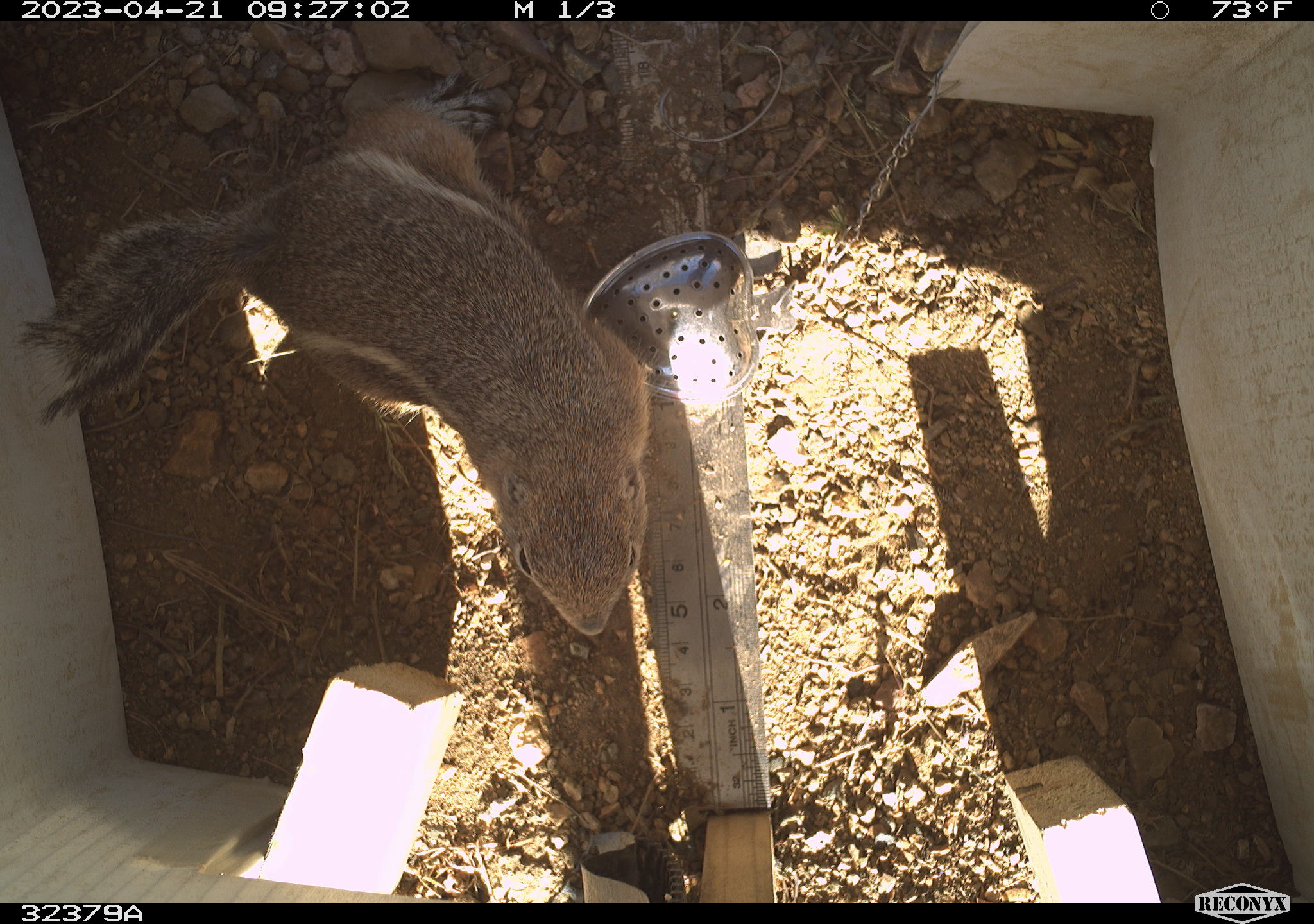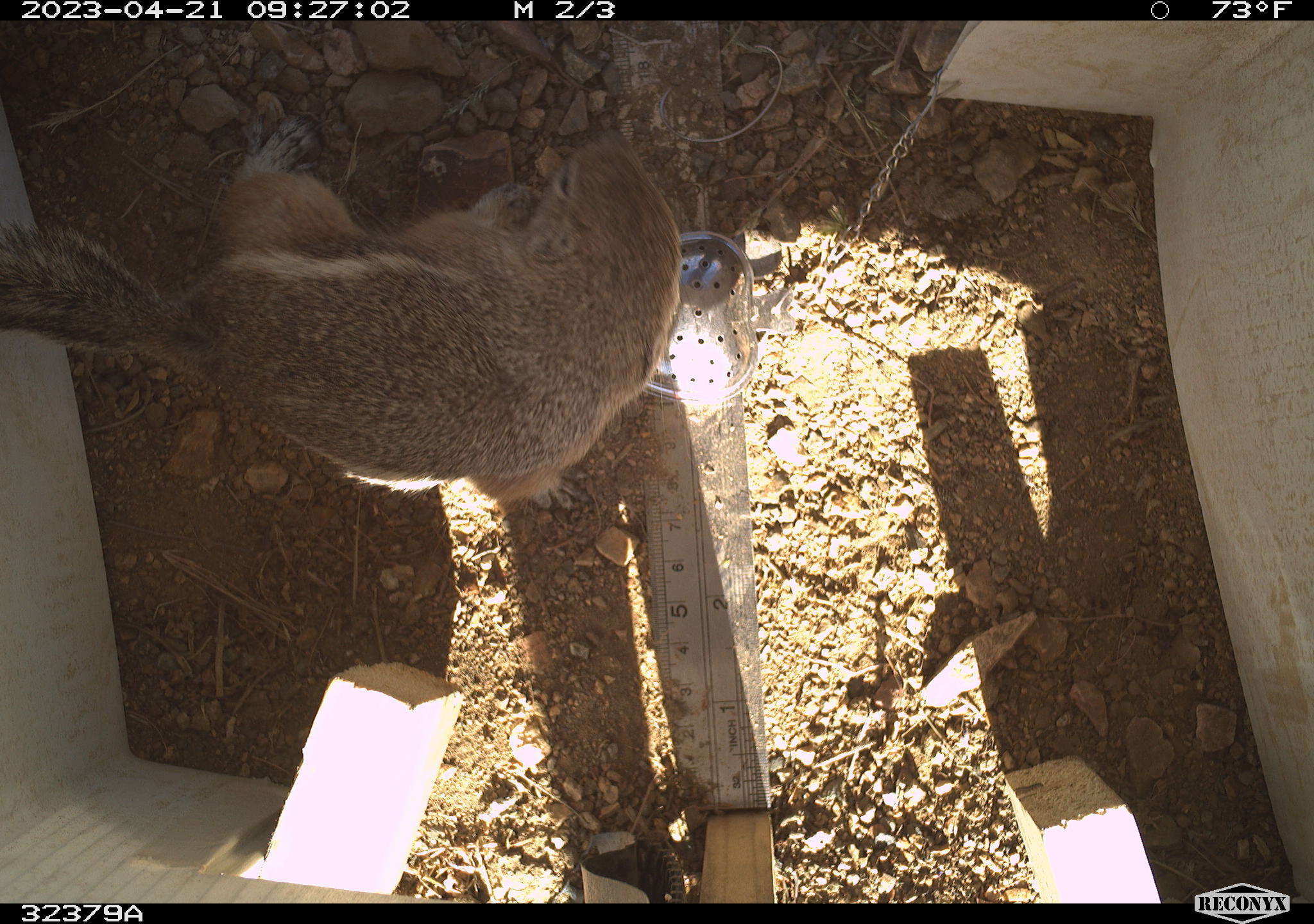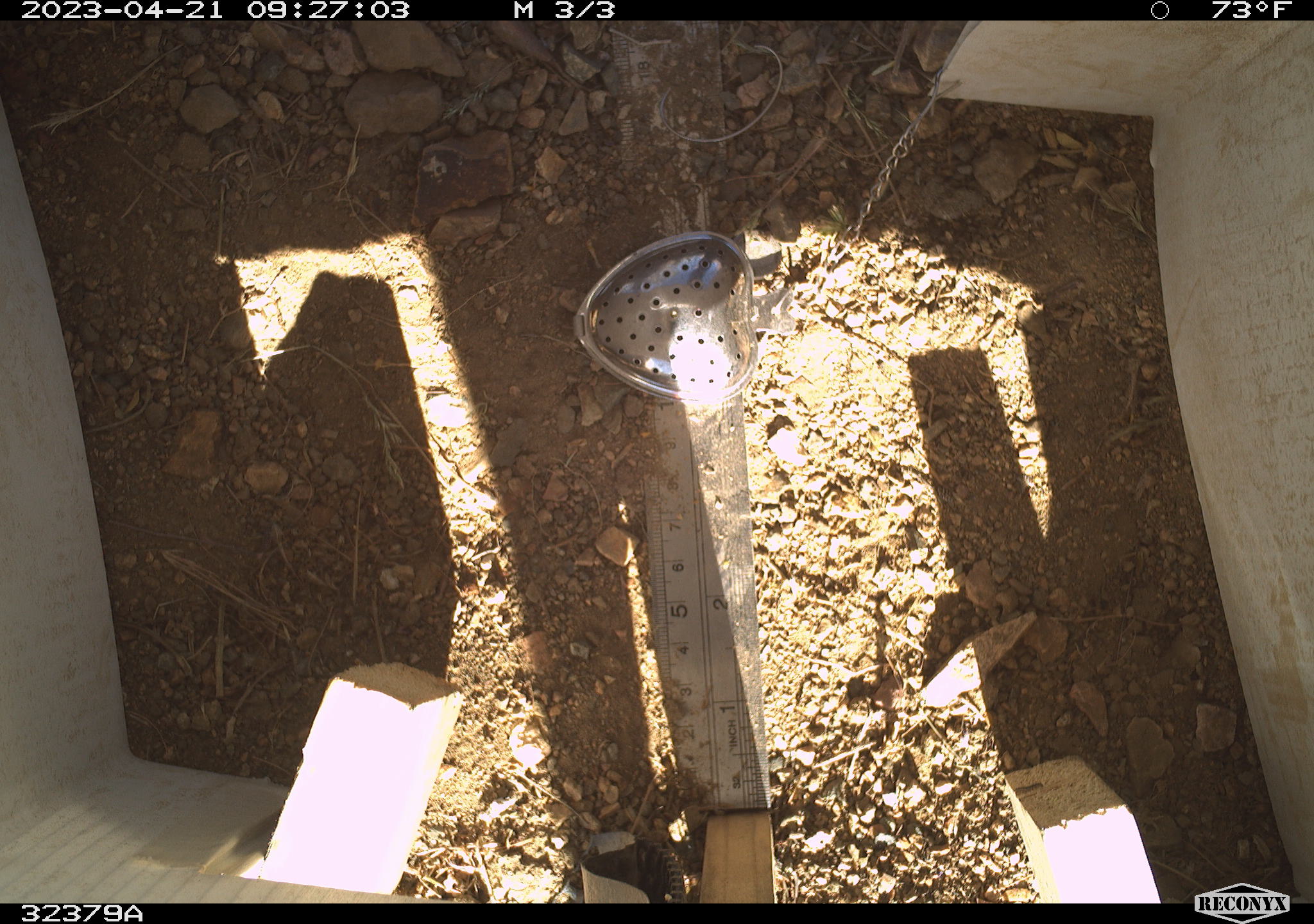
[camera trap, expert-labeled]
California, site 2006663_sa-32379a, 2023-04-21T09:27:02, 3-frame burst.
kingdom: Animalia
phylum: Chordata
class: Mammalia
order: Rodentia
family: Sciuridae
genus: Ammospermophilus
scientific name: Ammospermophilus leucurus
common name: white-tailed antelope squirrel